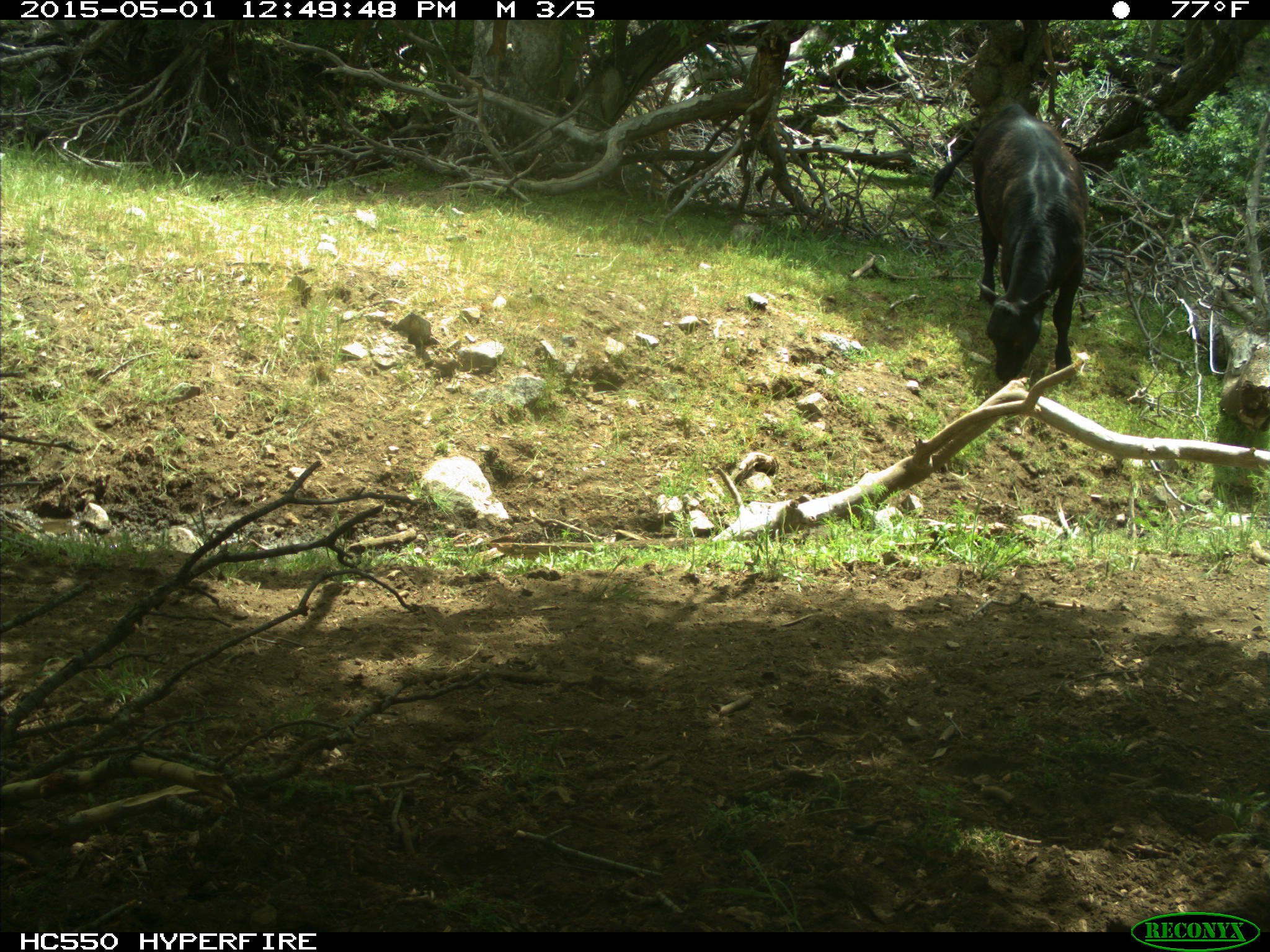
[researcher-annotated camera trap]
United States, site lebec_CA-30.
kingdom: Animalia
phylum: Chordata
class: Mammalia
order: Artiodactyla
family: Bovidae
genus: Bos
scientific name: Bos taurus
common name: domestic cow